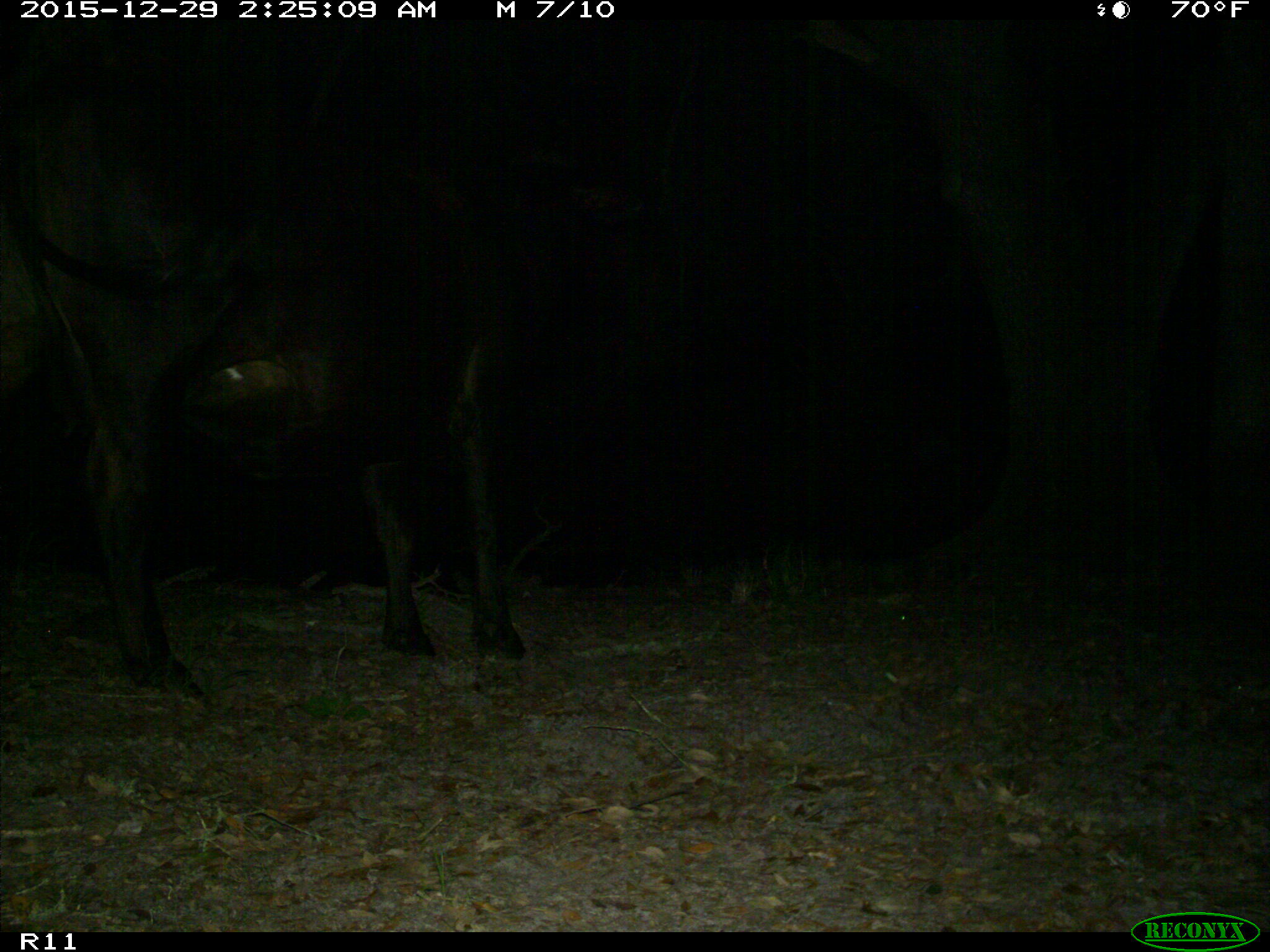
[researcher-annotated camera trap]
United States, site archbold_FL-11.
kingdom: Animalia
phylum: Chordata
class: Mammalia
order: Artiodactyla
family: Bovidae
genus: Bos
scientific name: Bos taurus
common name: domestic cow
Bos taurus (domestic cow).